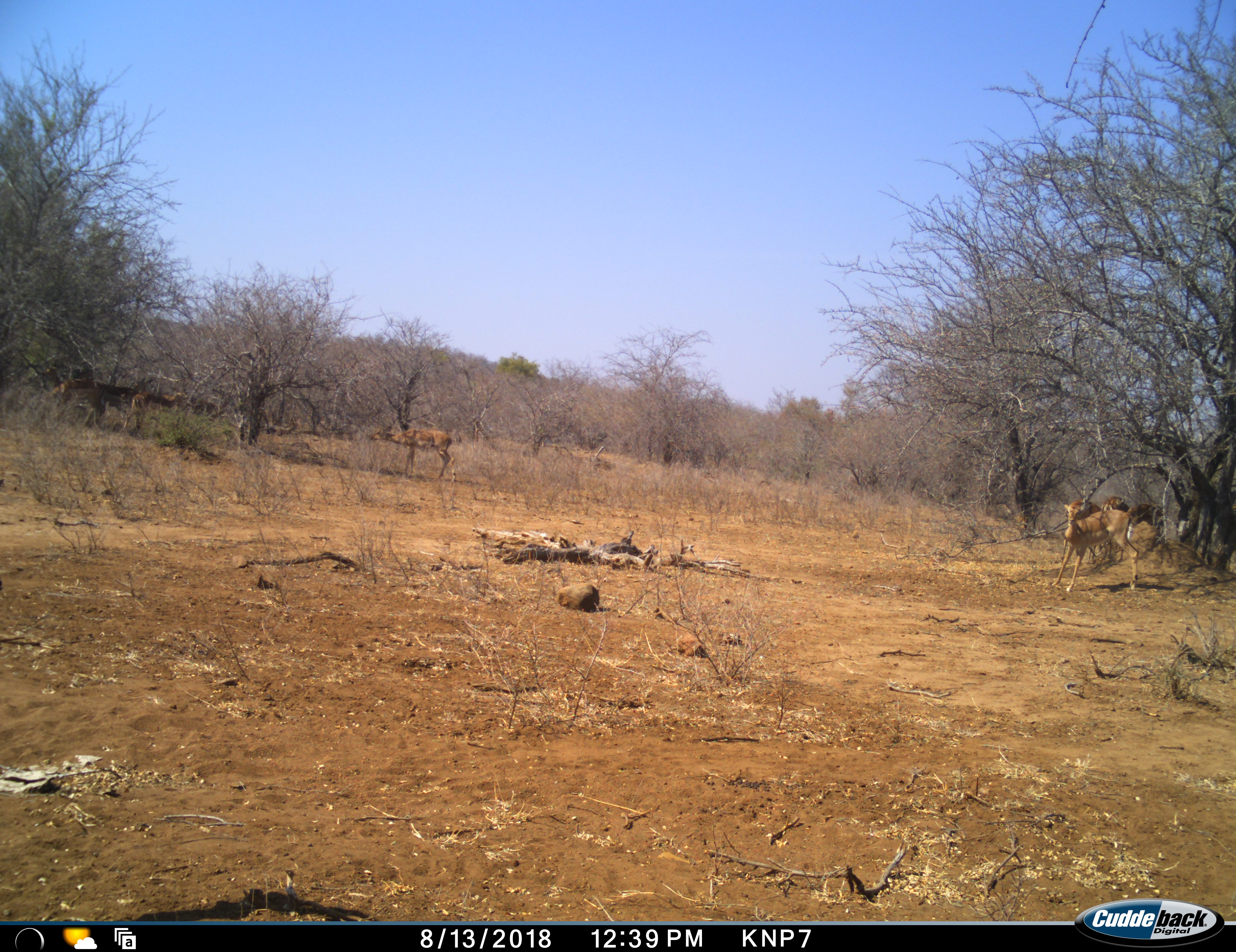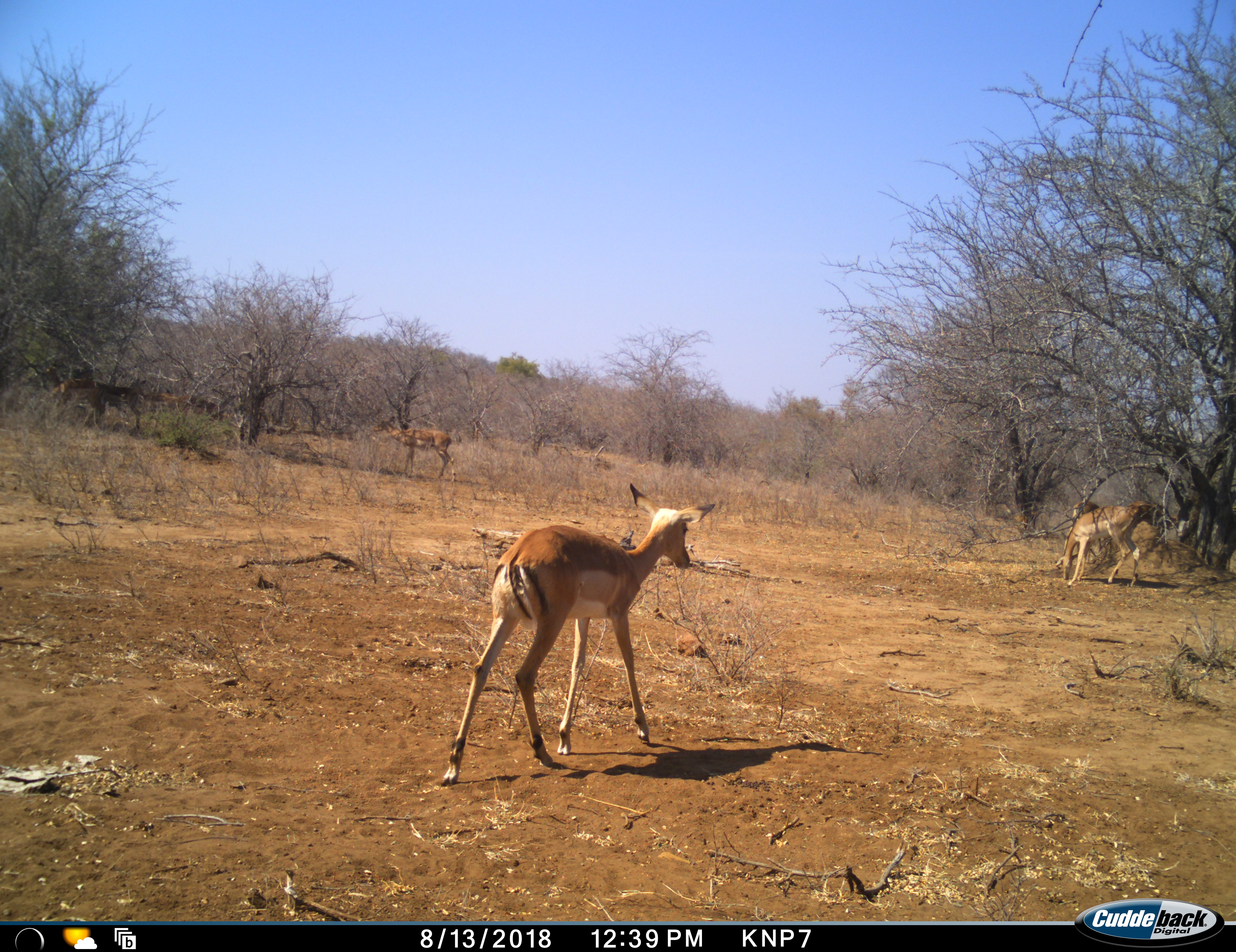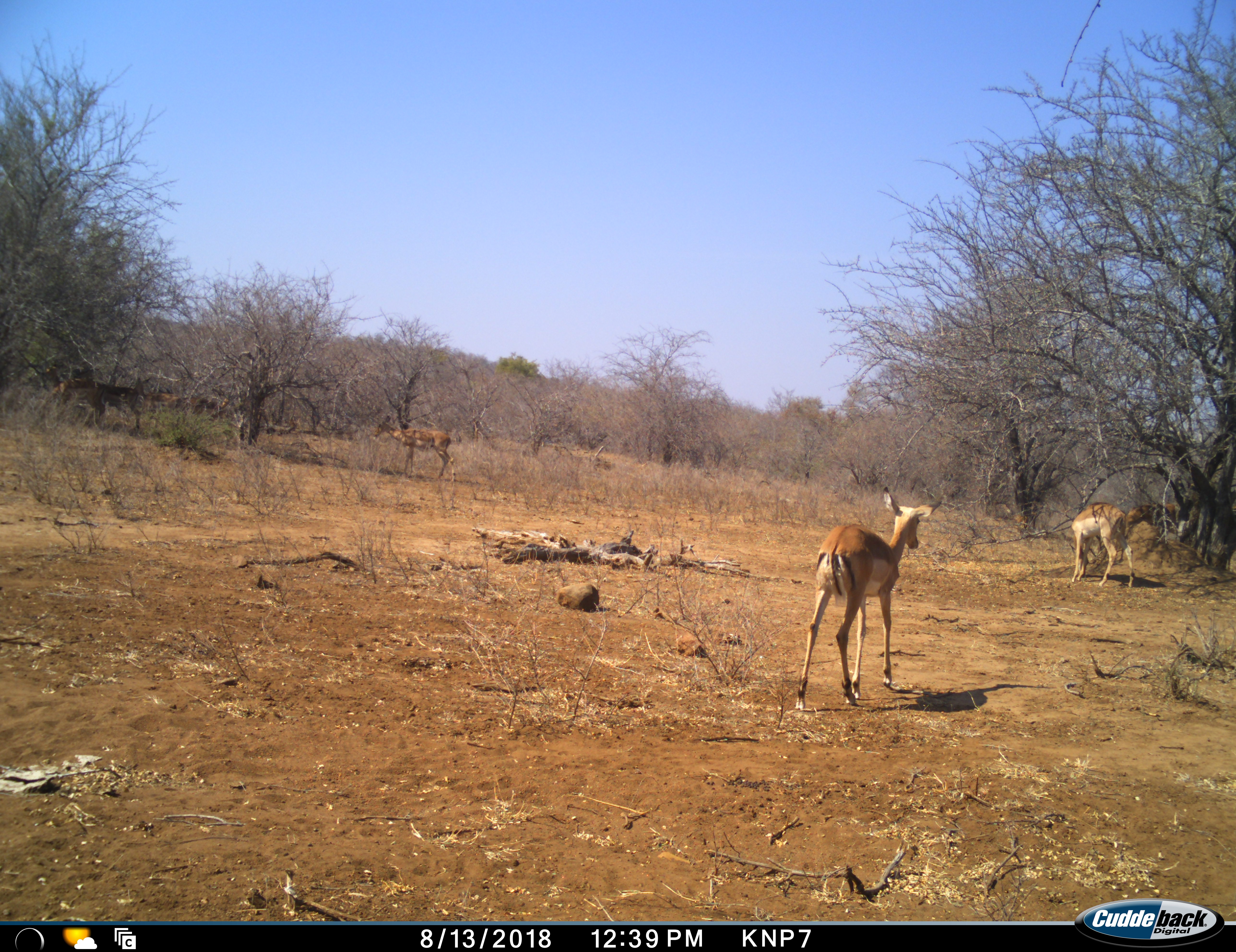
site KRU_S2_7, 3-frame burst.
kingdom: Animalia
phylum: Chordata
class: Mammalia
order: Artiodactyla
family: Bovidae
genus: Aepyceros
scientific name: Aepyceros melampus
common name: impala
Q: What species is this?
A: Impala (Aepyceros melampus).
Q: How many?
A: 4.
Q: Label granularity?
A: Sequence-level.